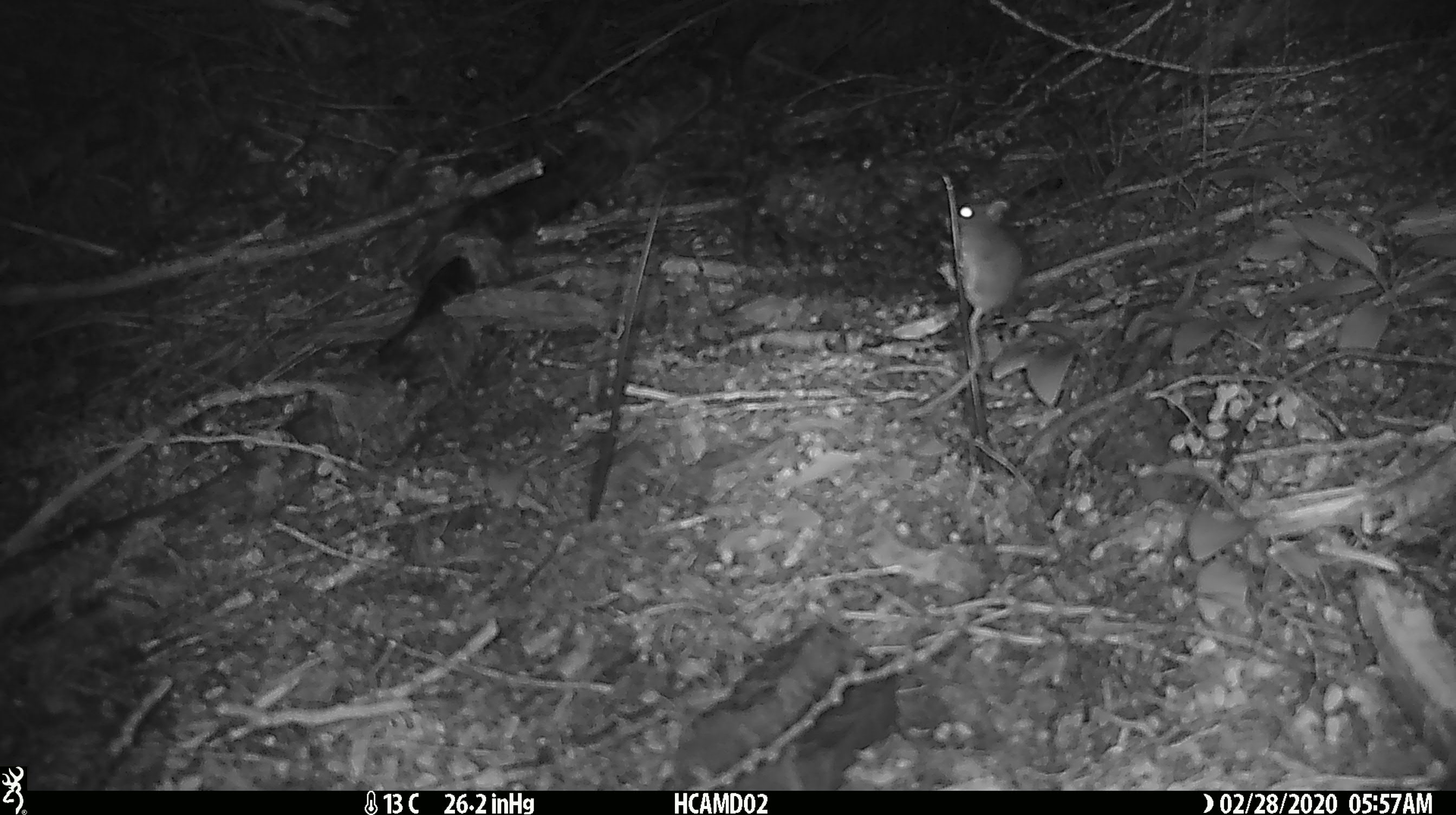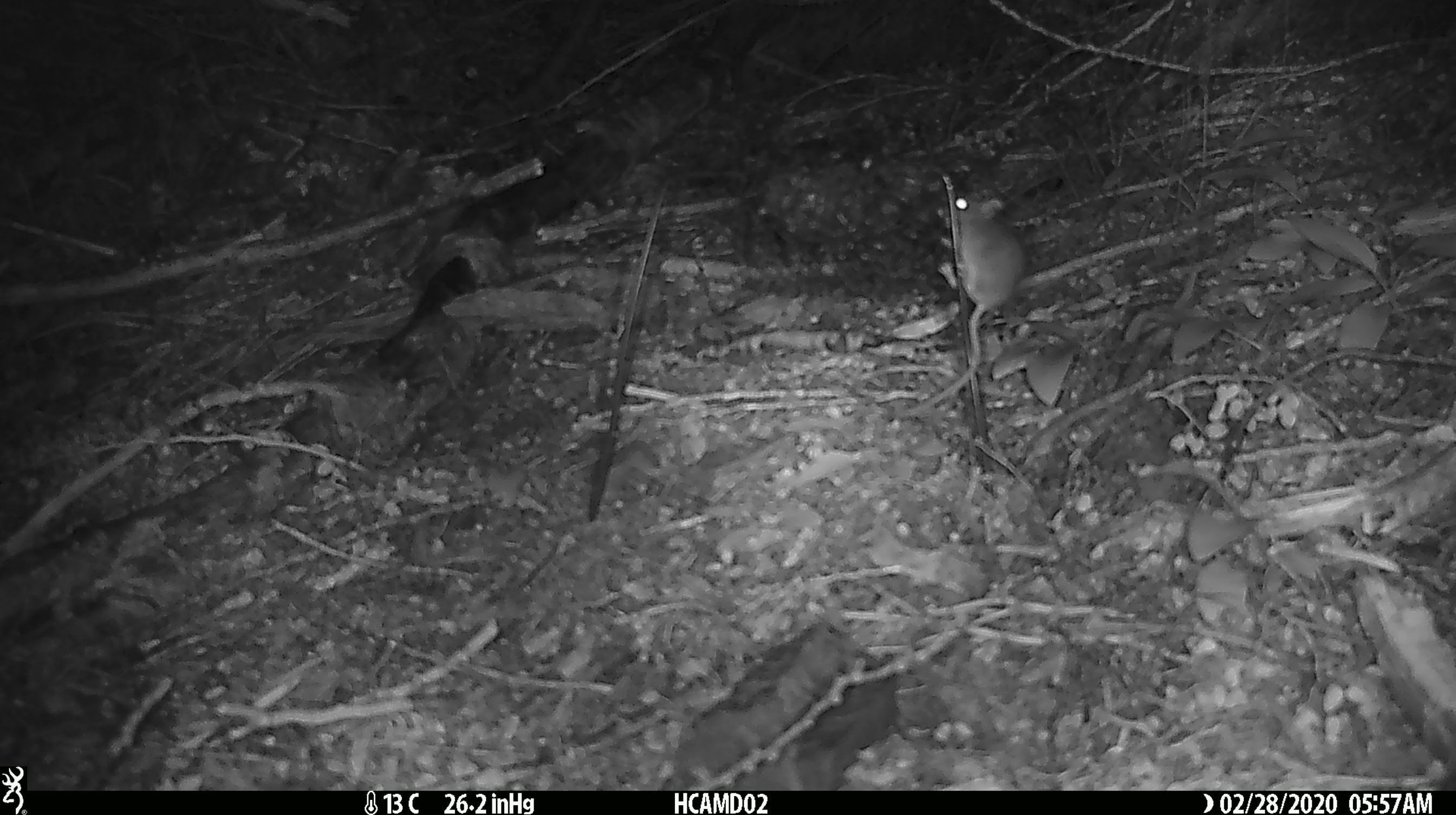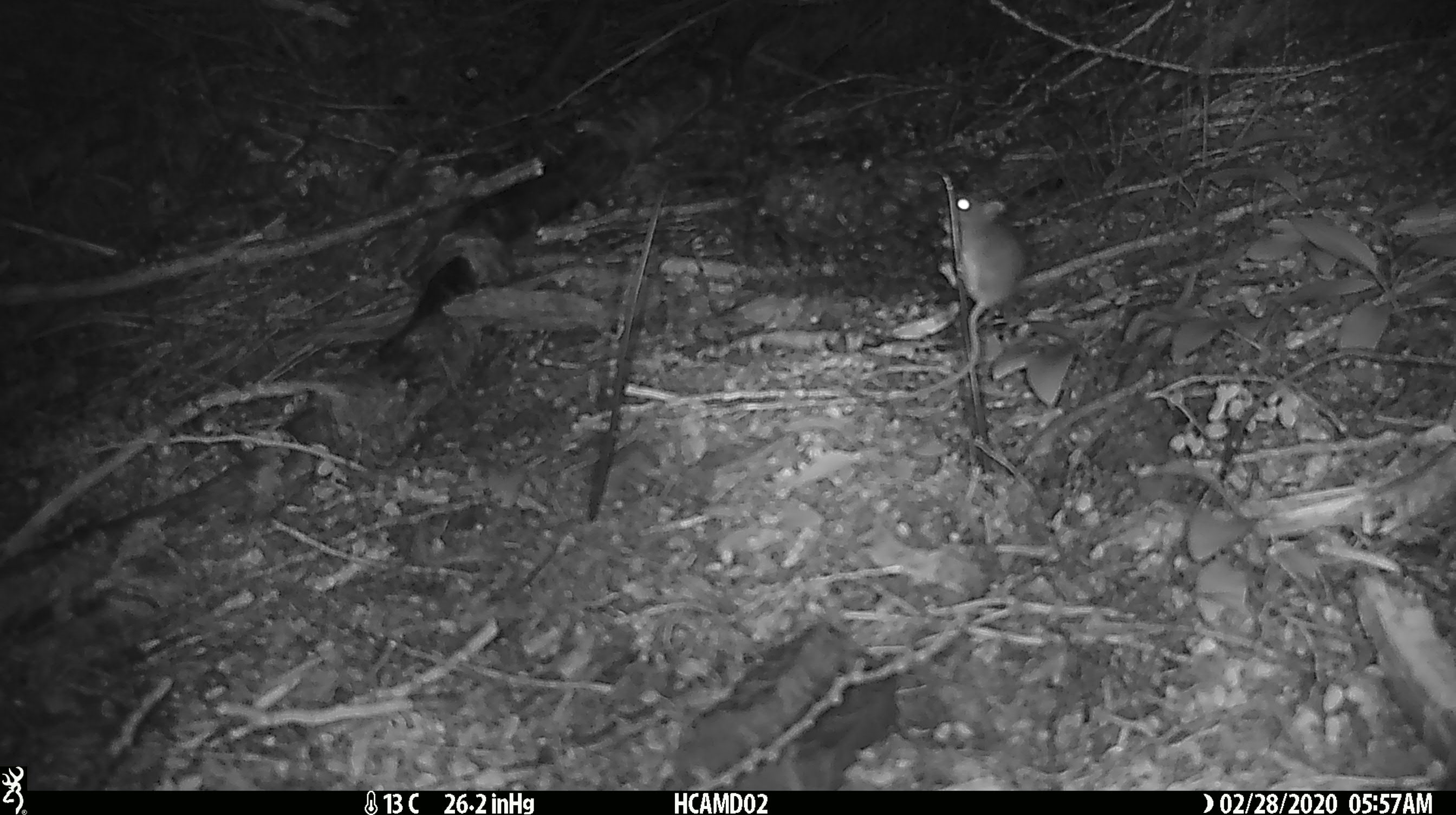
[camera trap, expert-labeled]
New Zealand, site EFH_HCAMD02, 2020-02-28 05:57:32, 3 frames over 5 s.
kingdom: Animalia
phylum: Chordata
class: Mammalia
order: Rodentia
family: Muridae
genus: Mus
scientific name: Mus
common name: mouse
Mouse (Mus).